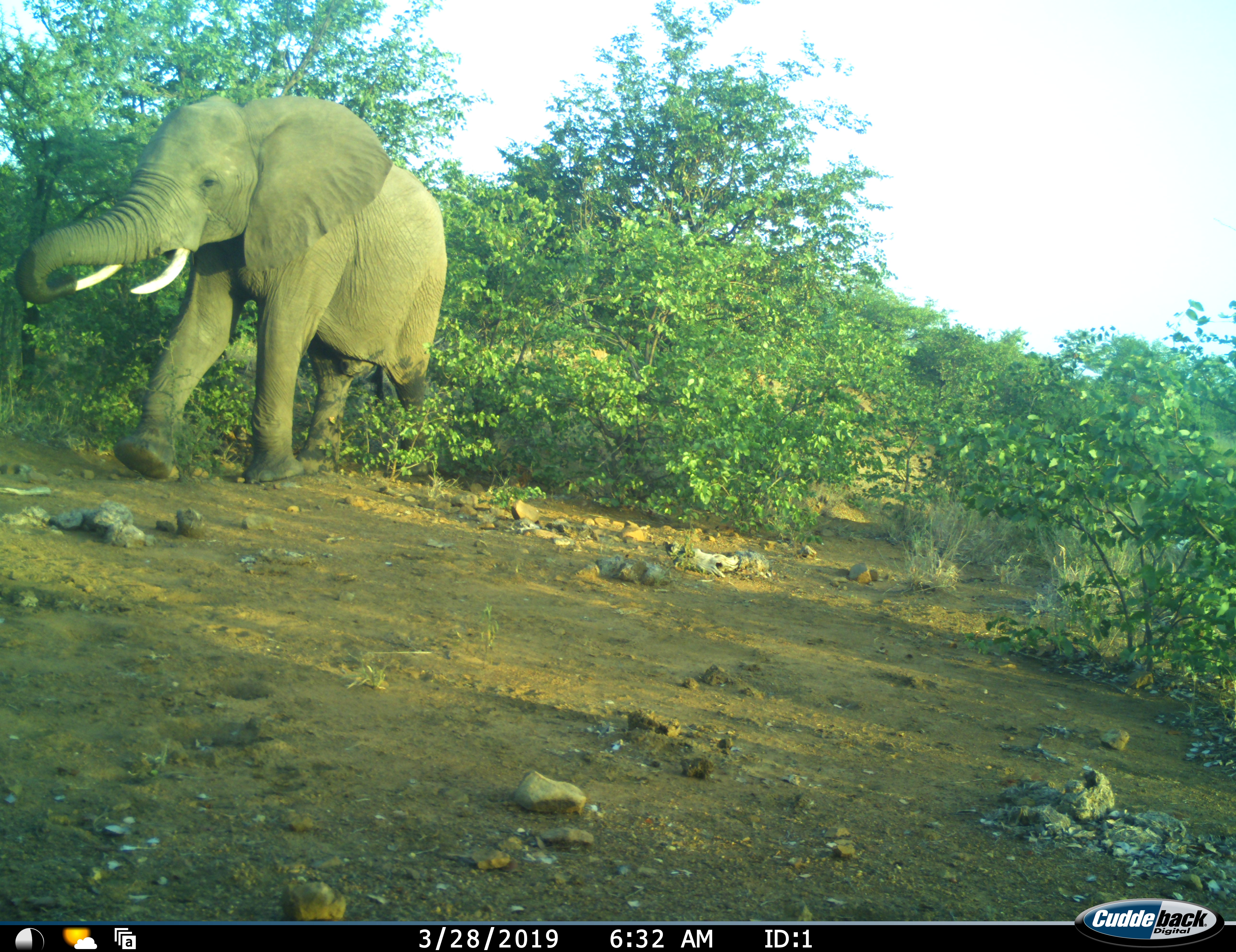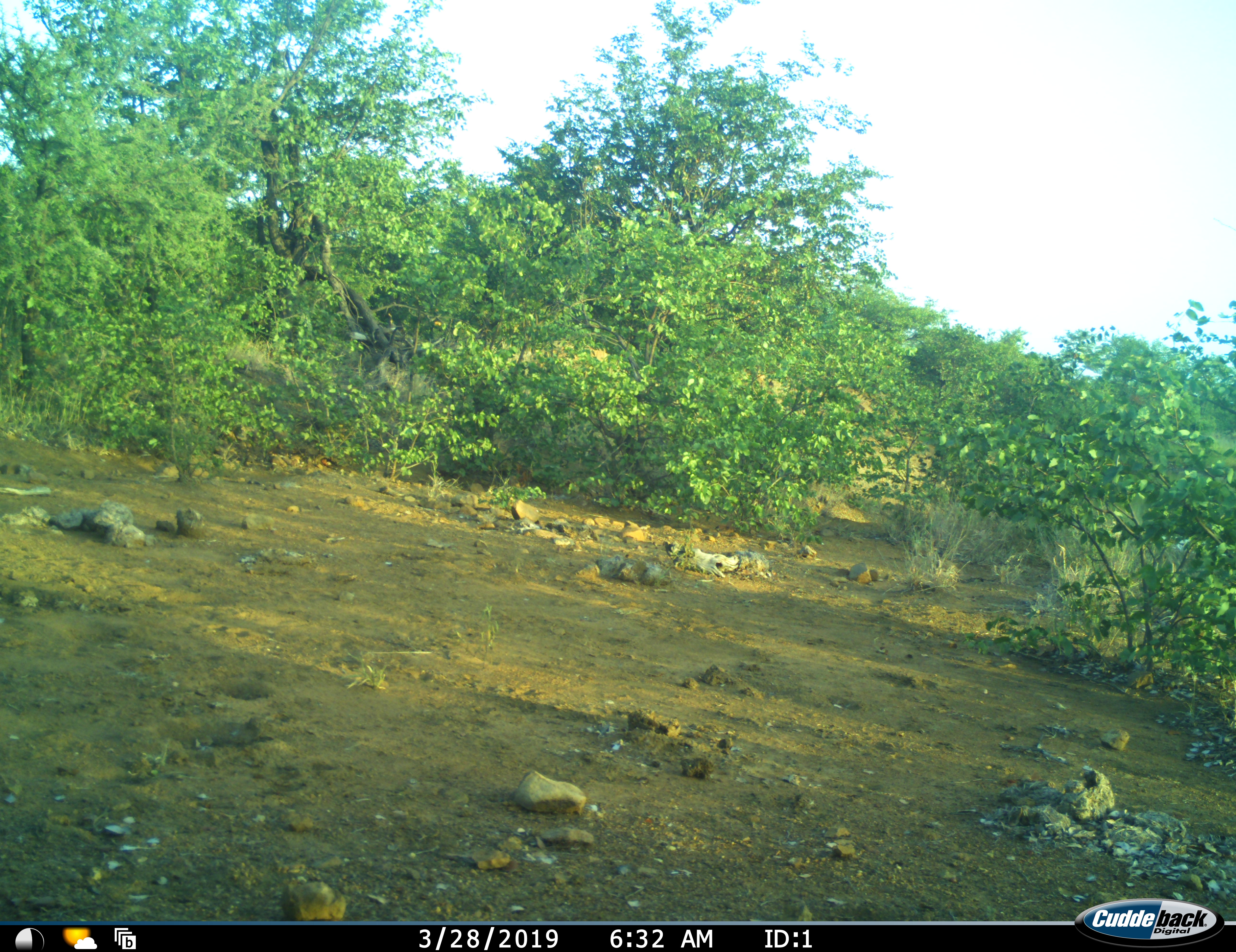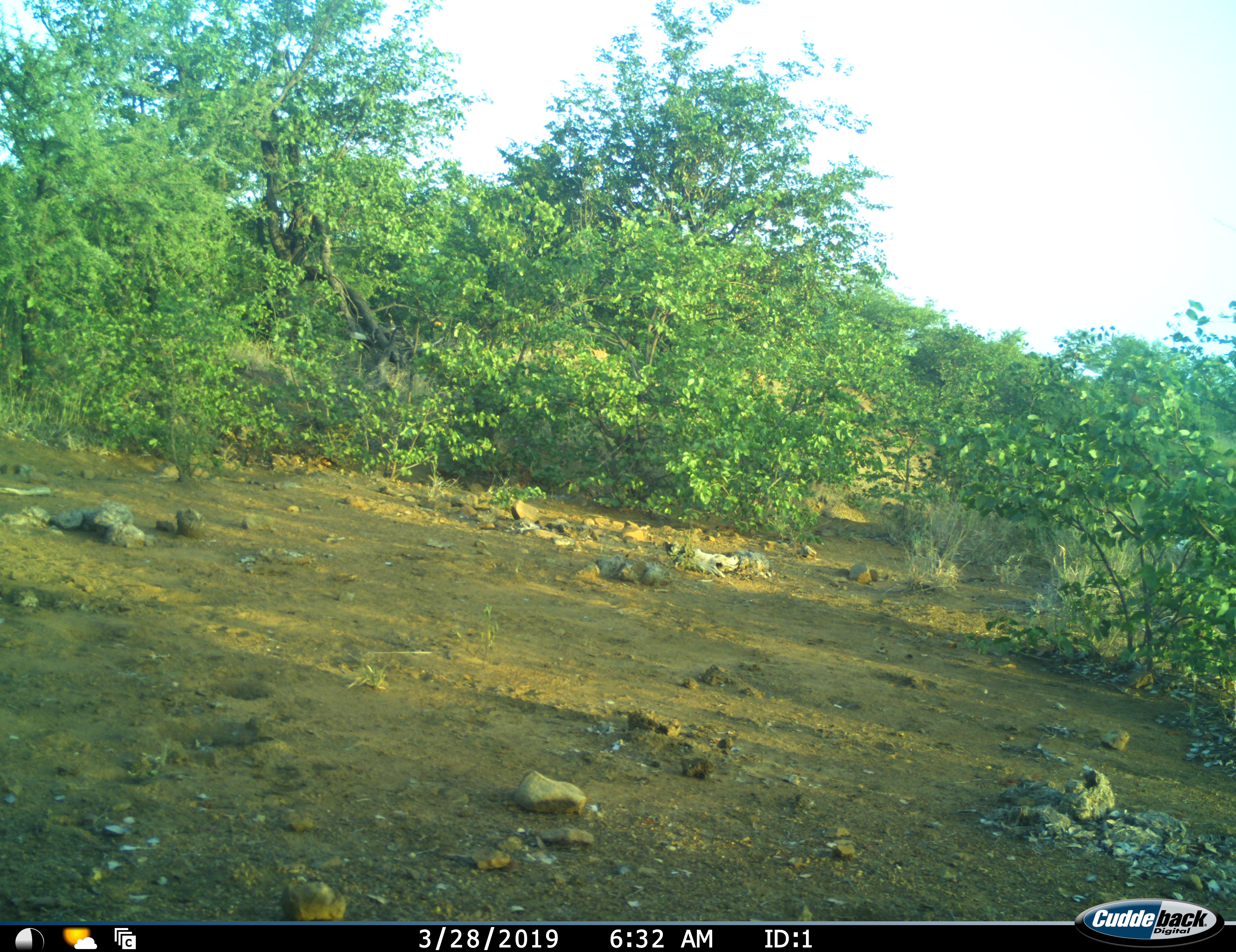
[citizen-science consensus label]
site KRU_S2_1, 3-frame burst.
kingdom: Animalia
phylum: Chordata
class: Mammalia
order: Proboscidea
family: Elephantidae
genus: Loxodonta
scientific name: Loxodonta africana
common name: african bush elephant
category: elephant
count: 1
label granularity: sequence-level